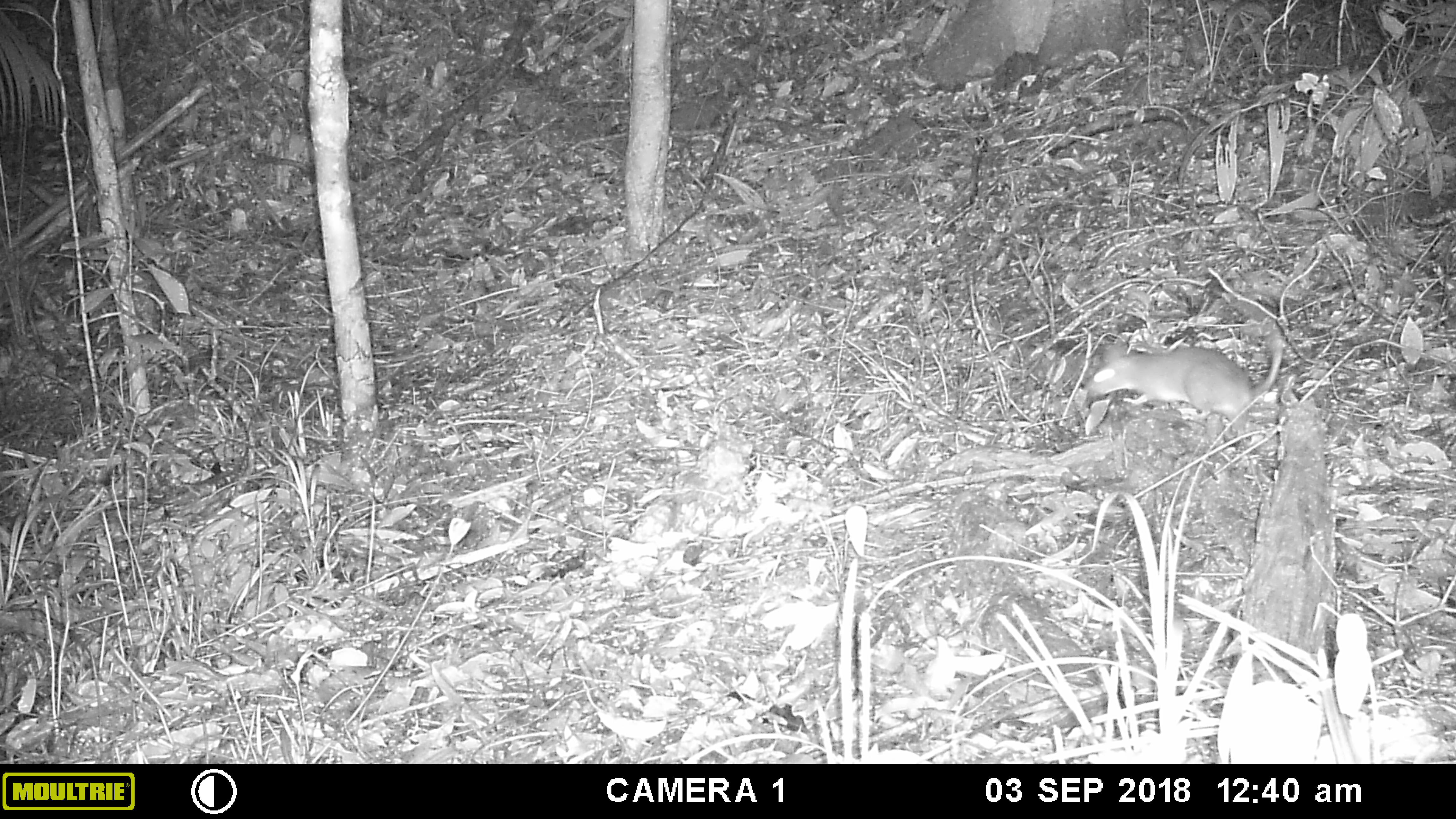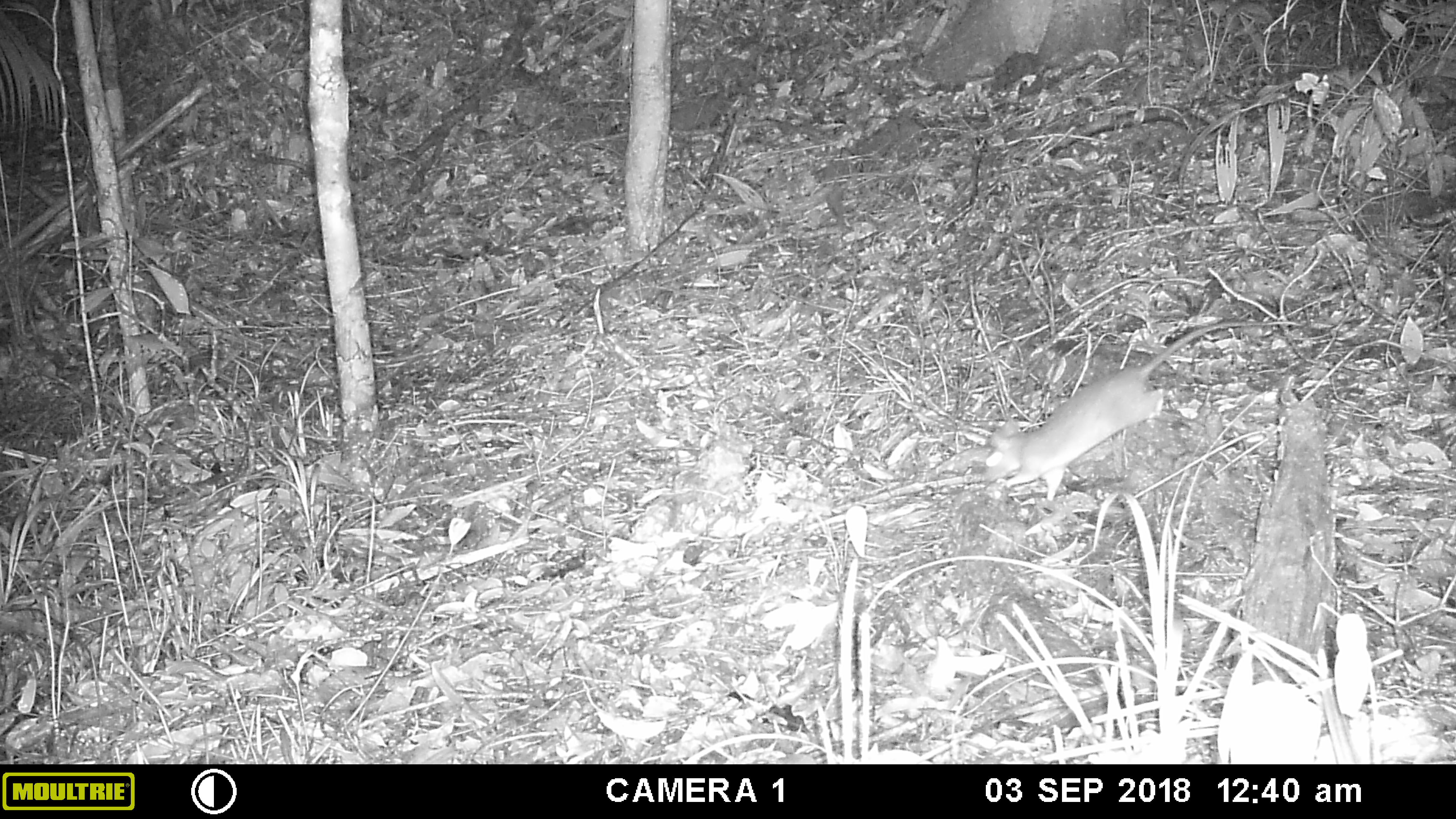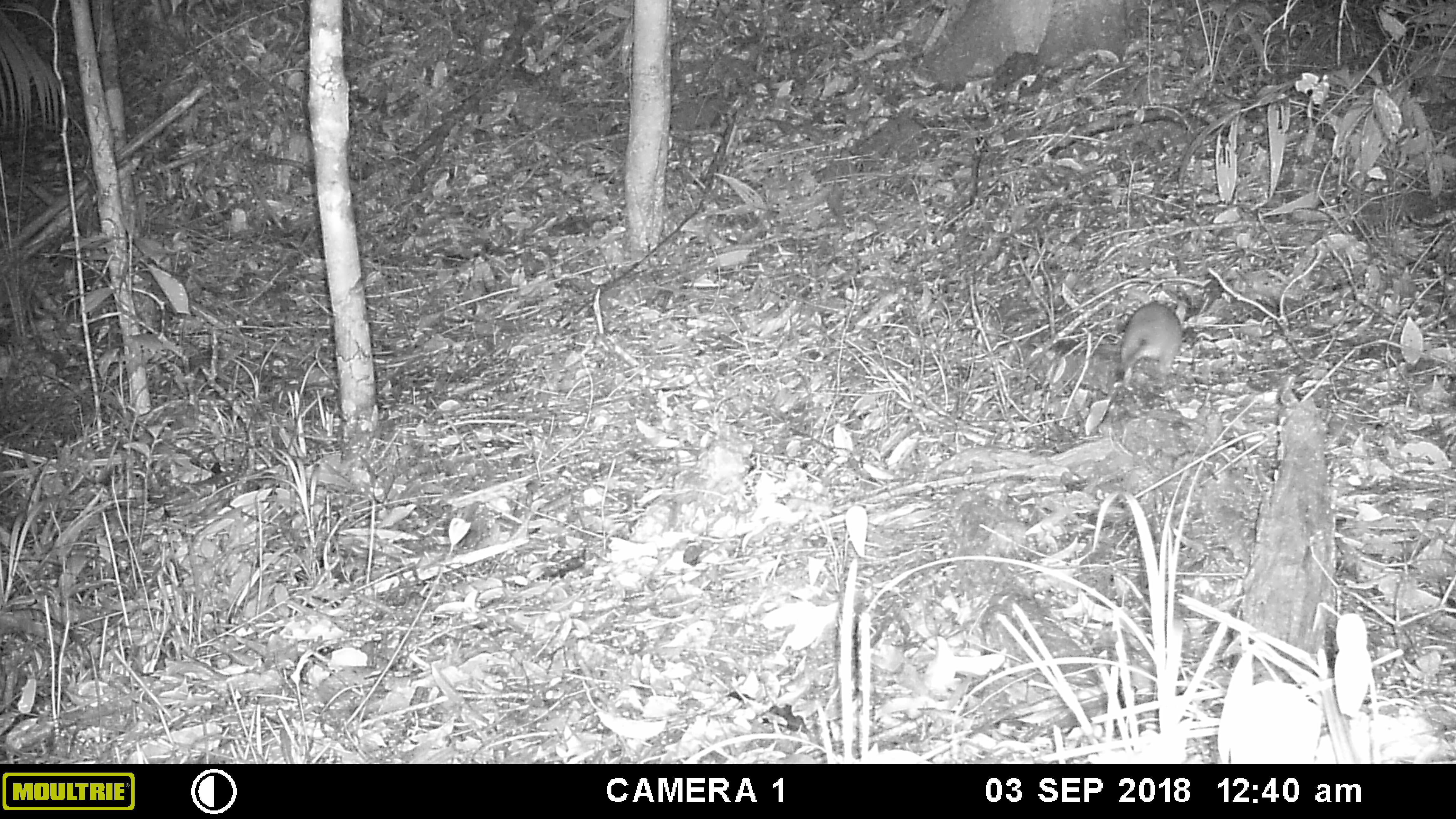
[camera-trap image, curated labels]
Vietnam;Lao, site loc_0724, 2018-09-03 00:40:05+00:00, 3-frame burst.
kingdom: Animalia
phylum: Chordata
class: Mammalia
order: Rodentia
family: Muridae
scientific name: Muridae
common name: old-world mice and rats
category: unidentified murid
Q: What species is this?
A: Unidentified murid (old-world mice and rats) (Muridae).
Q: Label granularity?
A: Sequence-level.